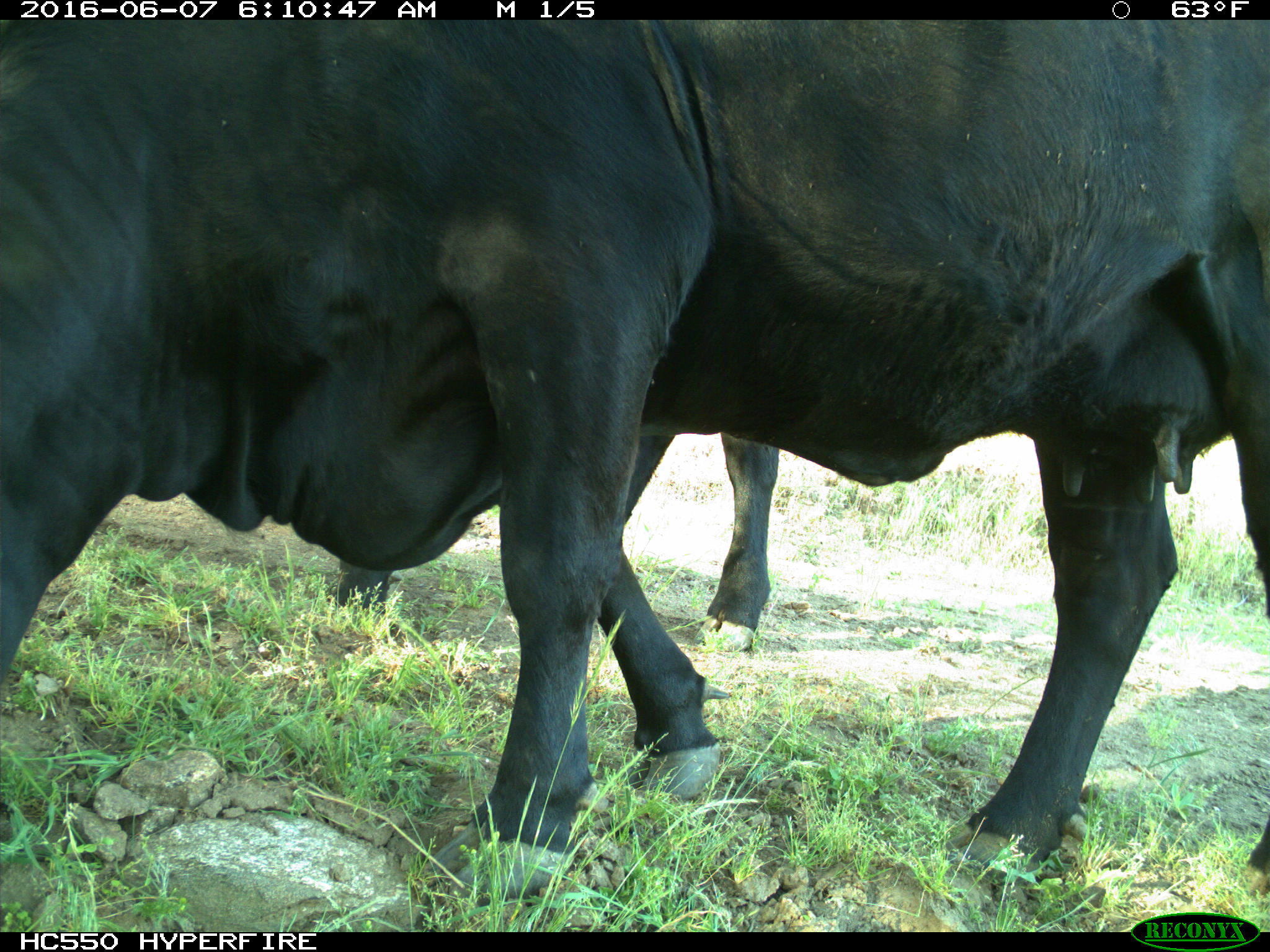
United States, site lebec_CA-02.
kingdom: Animalia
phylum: Chordata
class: Mammalia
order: Artiodactyla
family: Bovidae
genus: Bos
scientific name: Bos taurus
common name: domestic cow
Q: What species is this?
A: Bos taurus (domestic cow).